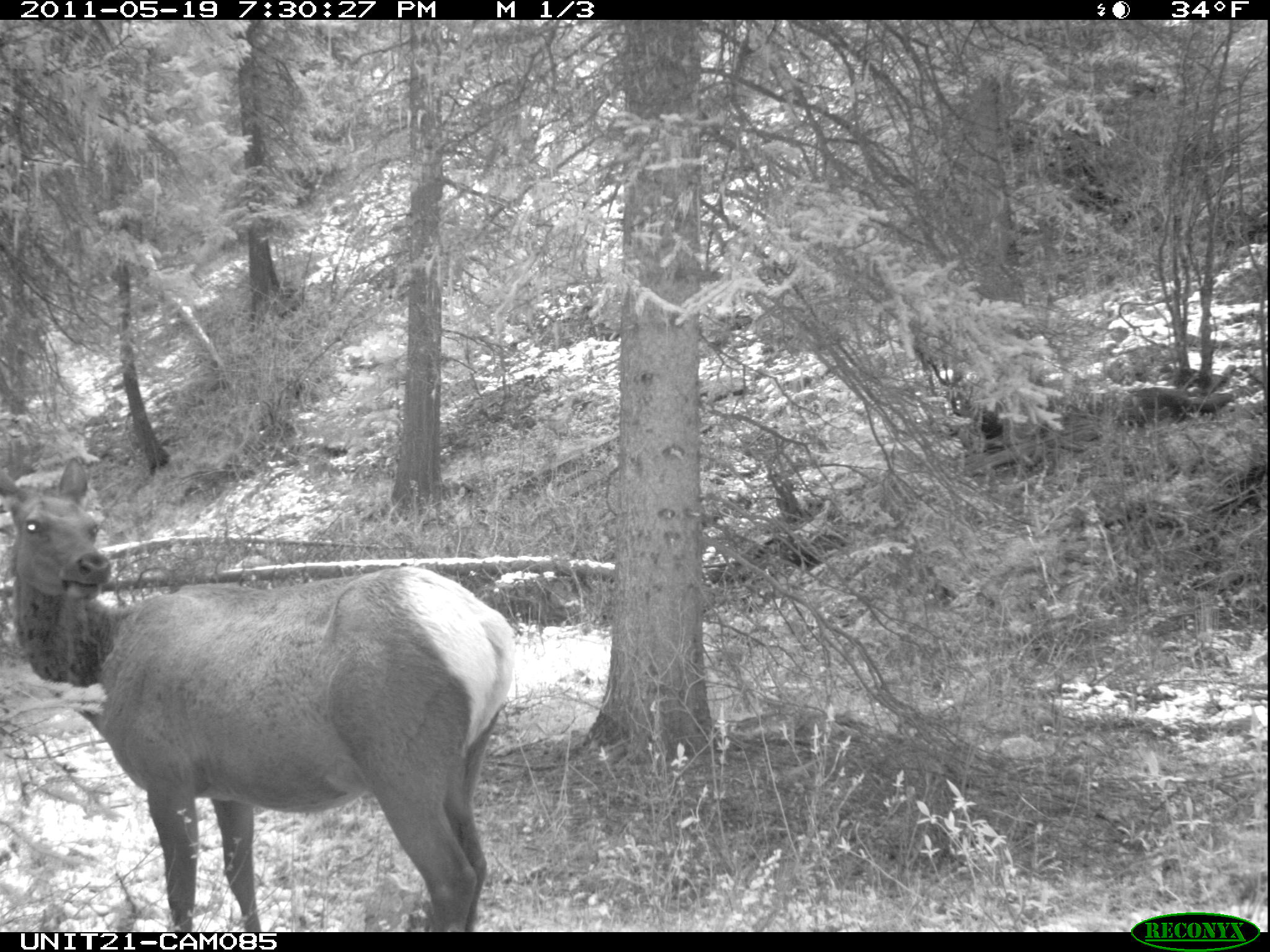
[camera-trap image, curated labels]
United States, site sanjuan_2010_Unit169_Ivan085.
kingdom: Animalia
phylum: Chordata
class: Mammalia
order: Artiodactyla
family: Cervidae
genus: Cervus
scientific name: Cervus elaphus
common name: red deer